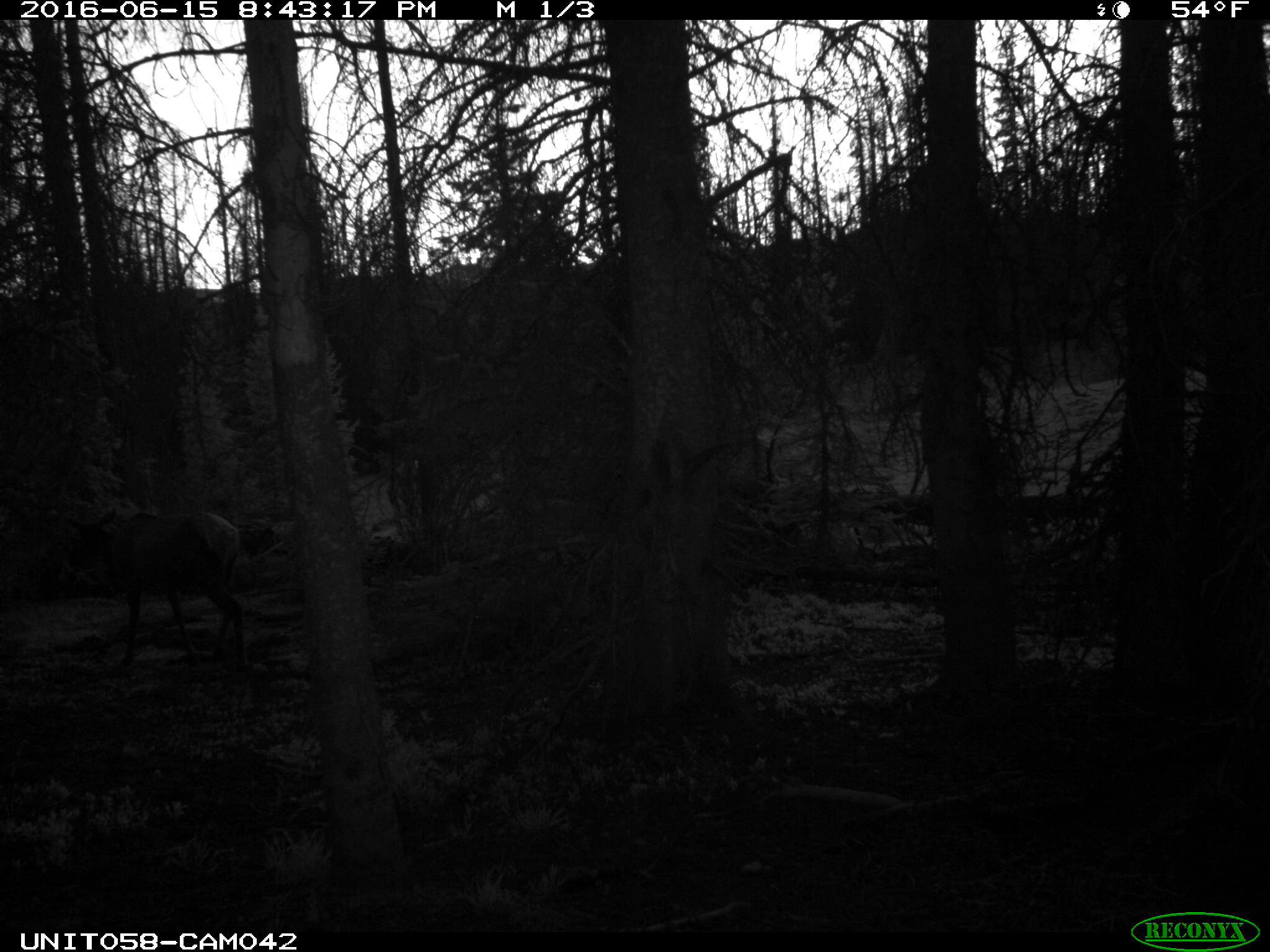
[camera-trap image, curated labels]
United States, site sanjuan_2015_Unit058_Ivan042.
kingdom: Animalia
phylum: Chordata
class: Mammalia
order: Artiodactyla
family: Cervidae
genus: Cervus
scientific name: Cervus elaphus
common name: red deer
Cervus elaphus (red deer).